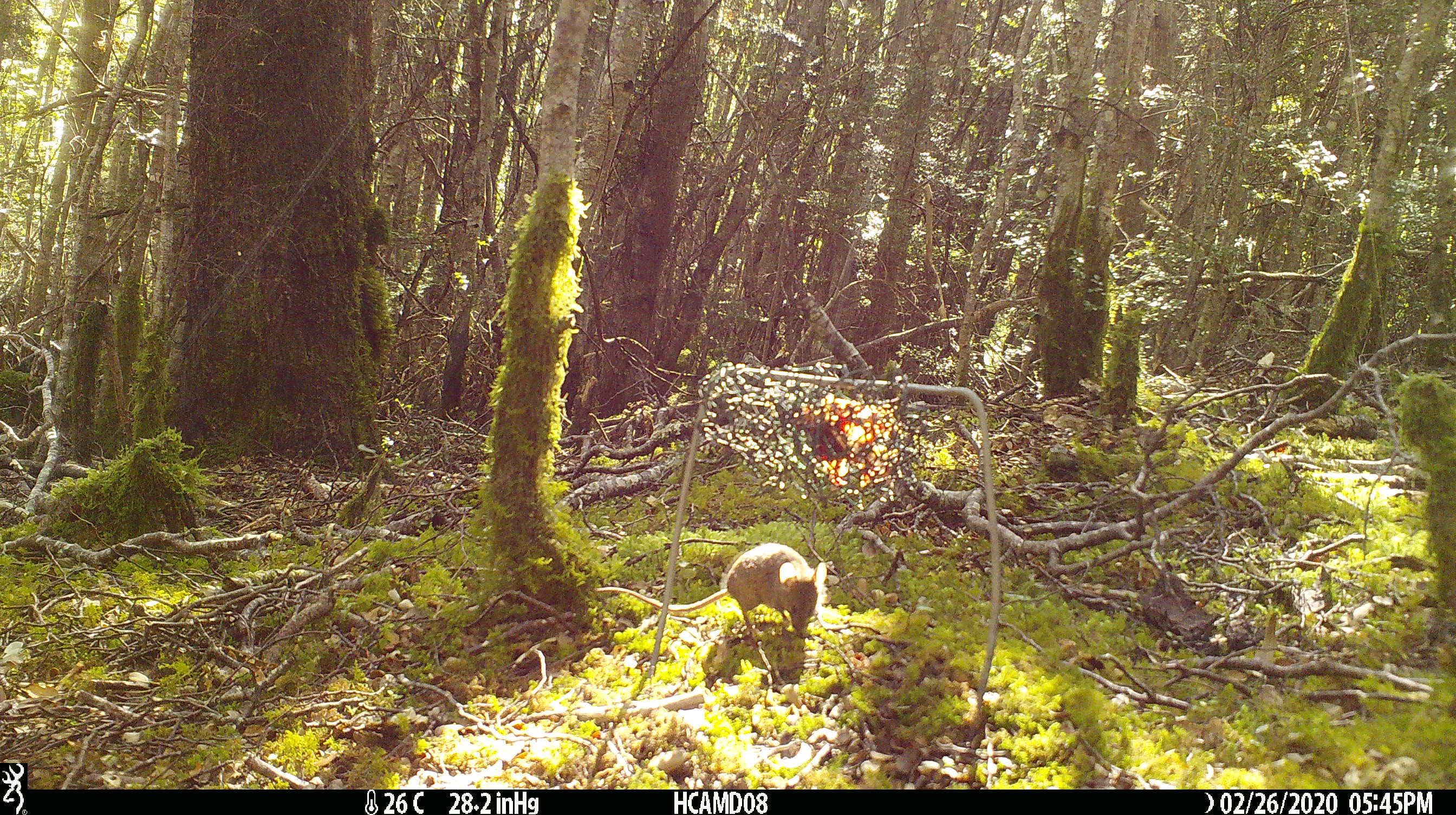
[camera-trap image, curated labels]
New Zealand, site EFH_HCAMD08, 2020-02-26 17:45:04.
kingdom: Animalia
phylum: Chordata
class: Mammalia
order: Rodentia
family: Muridae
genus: Mus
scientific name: Mus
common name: mouse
Mouse (Mus).